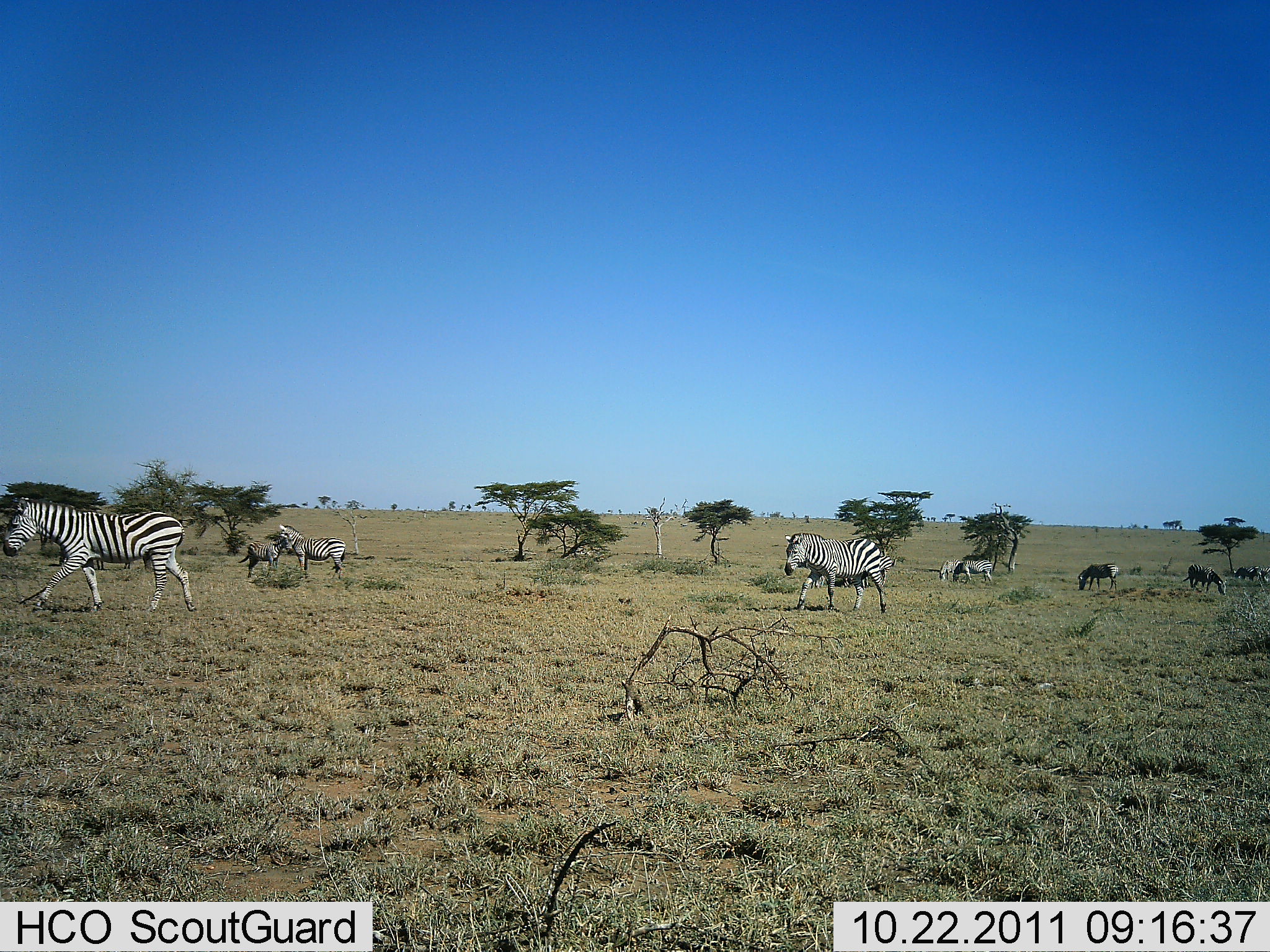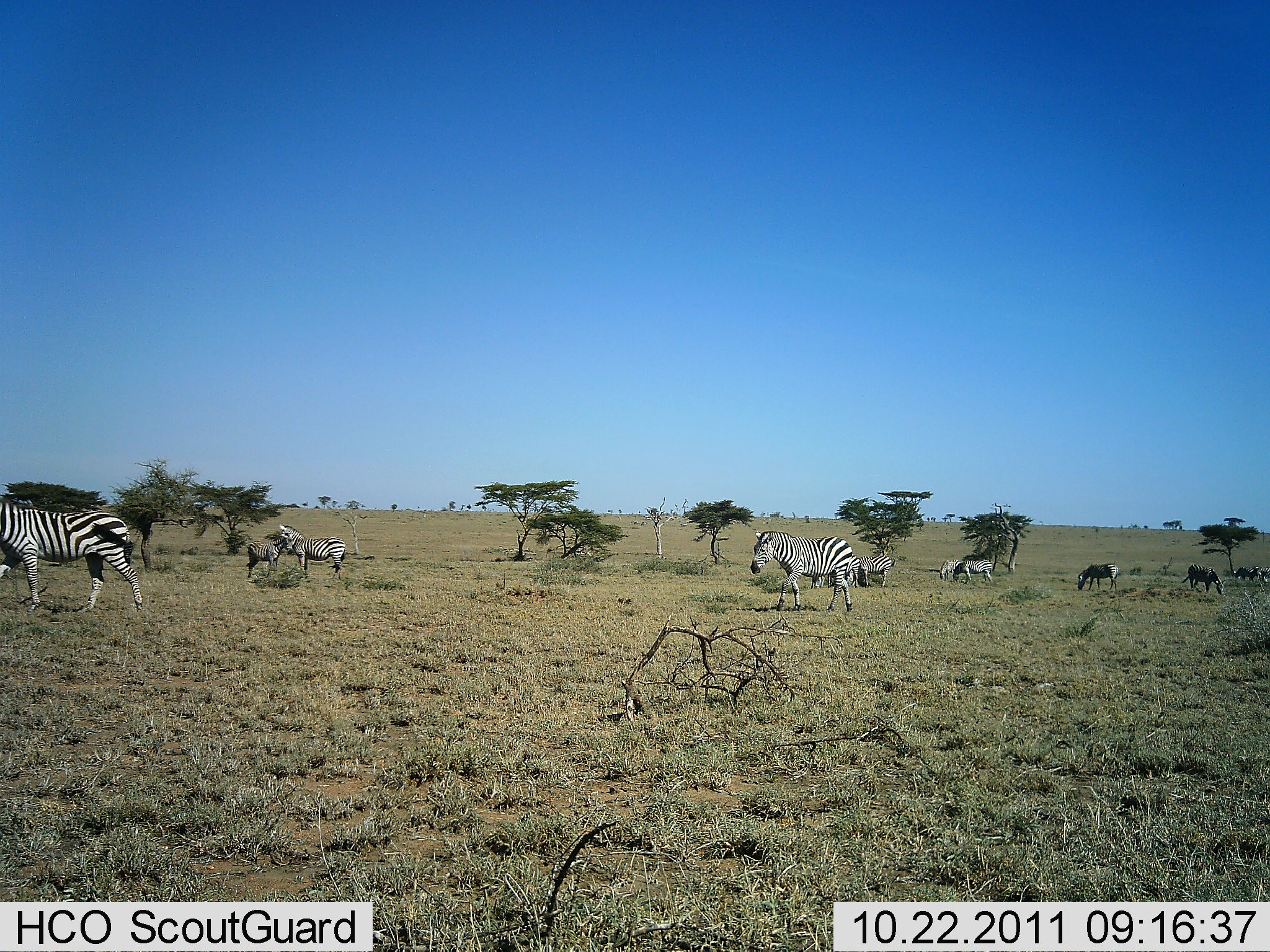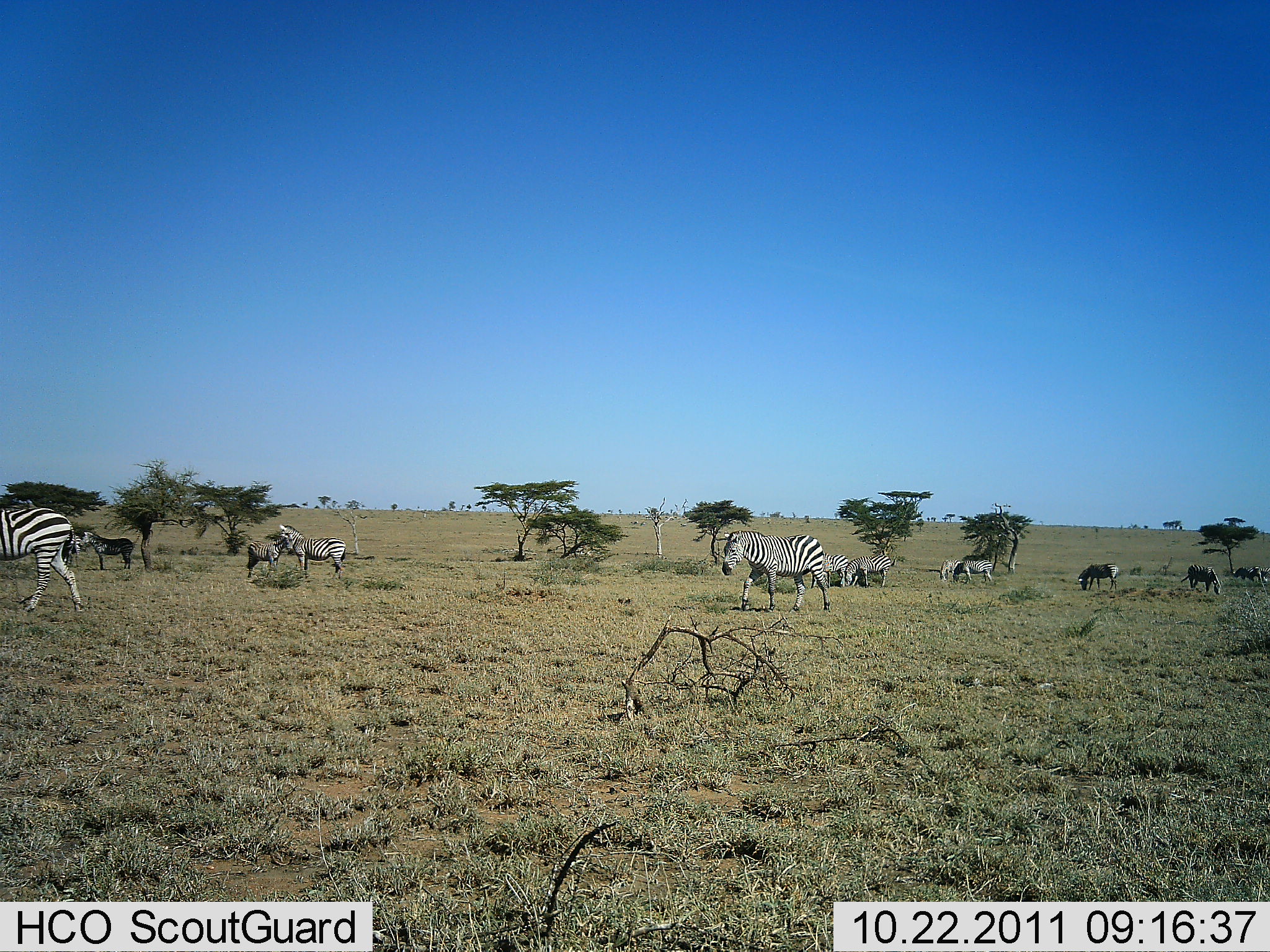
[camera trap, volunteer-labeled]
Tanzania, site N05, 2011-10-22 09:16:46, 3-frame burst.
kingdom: Animalia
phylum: Chordata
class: Mammalia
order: Perissodactyla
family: Equidae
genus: Equus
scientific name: Equus quagga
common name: plains zebra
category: zebra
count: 10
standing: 62%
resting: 0%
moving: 85%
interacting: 23%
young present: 15%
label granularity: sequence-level